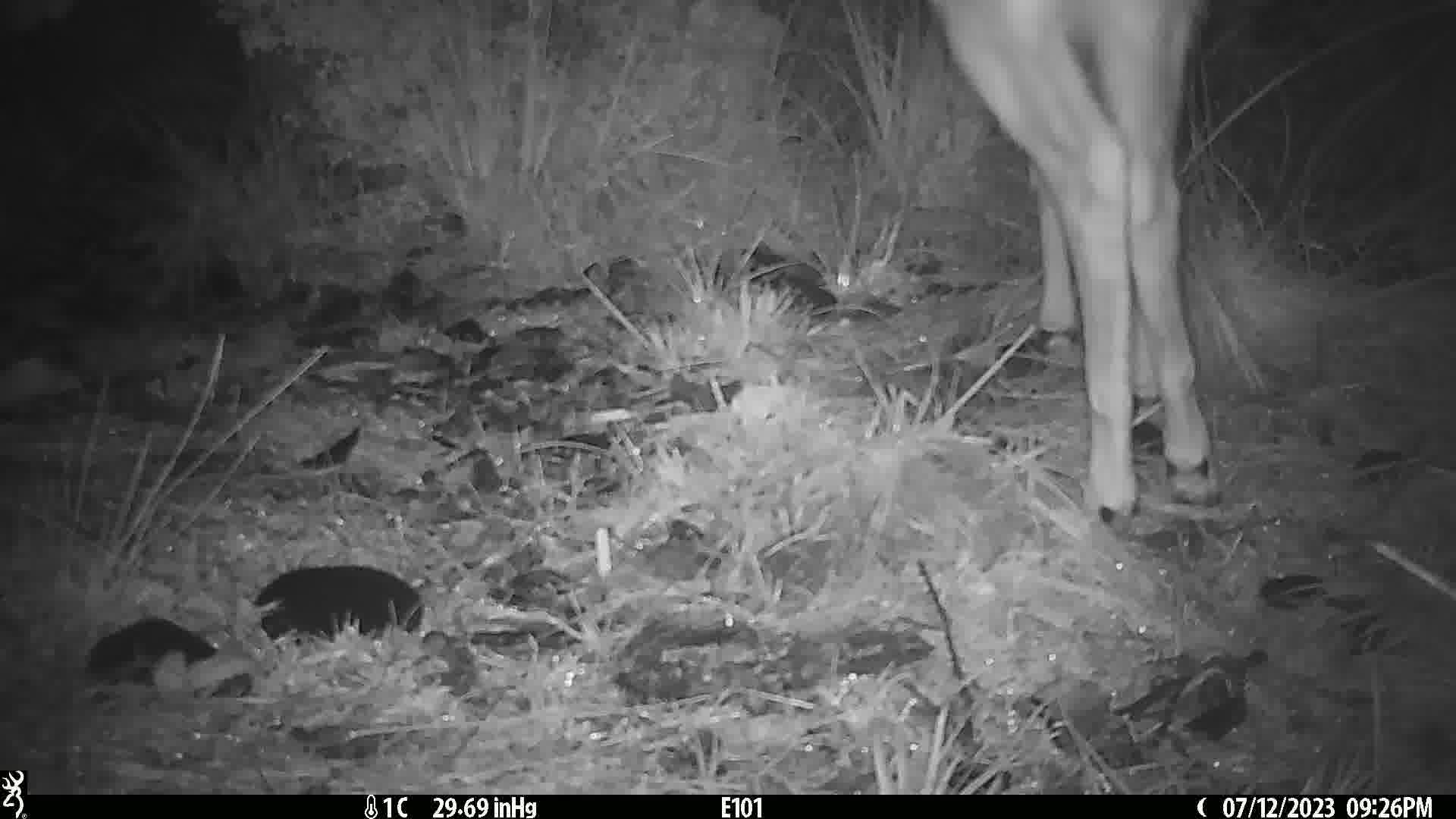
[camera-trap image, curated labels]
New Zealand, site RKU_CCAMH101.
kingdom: Animalia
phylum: Chordata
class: Mammalia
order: Artiodactyla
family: Cervidae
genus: Odocoileus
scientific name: Odocoileus virginianus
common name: white-tailed deer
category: white tailed deer